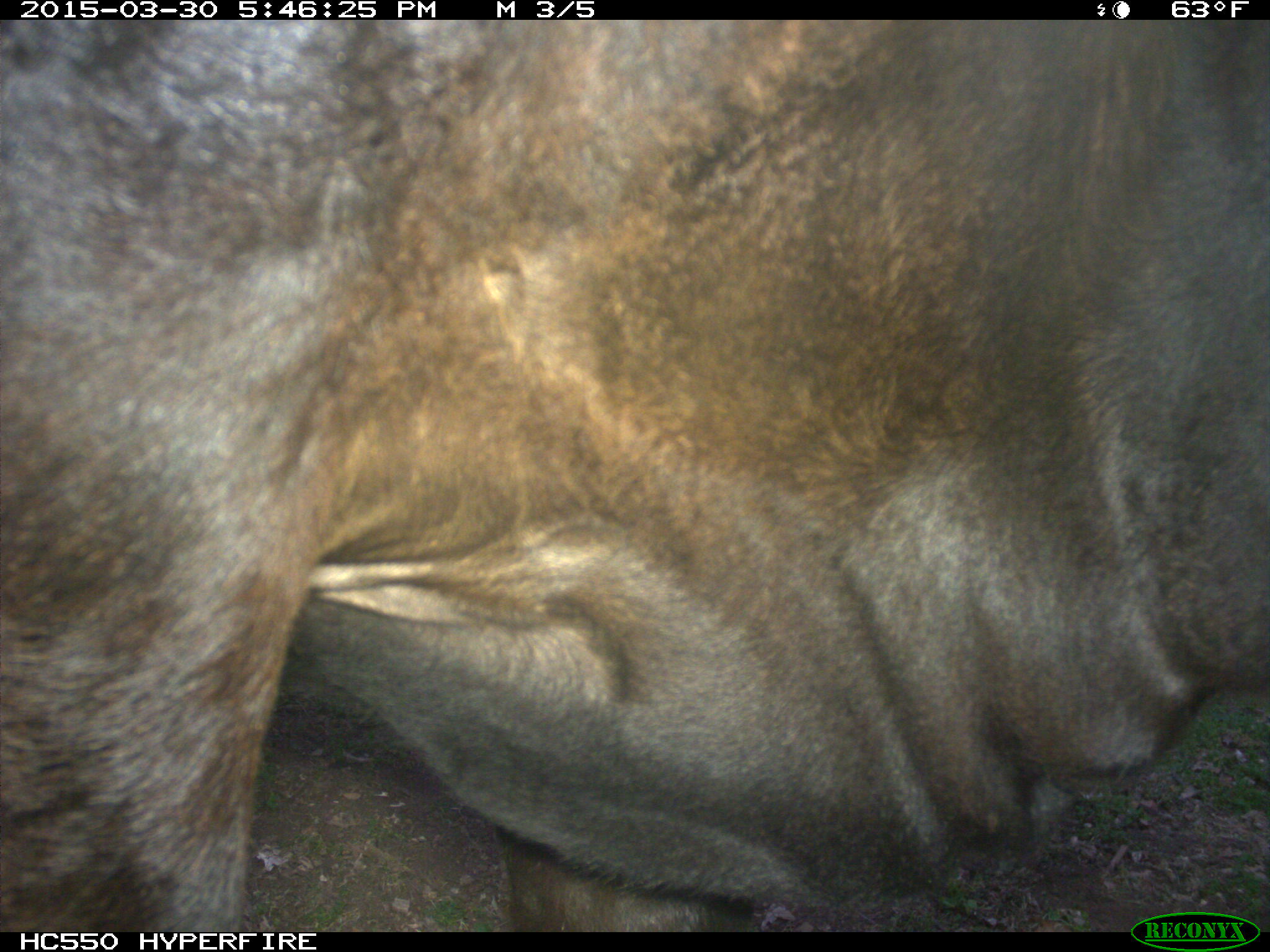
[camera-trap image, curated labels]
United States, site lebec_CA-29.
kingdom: Animalia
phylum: Chordata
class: Mammalia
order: Artiodactyla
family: Bovidae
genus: Bos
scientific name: Bos taurus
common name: domestic cow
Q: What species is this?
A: Bos taurus (domestic cow).